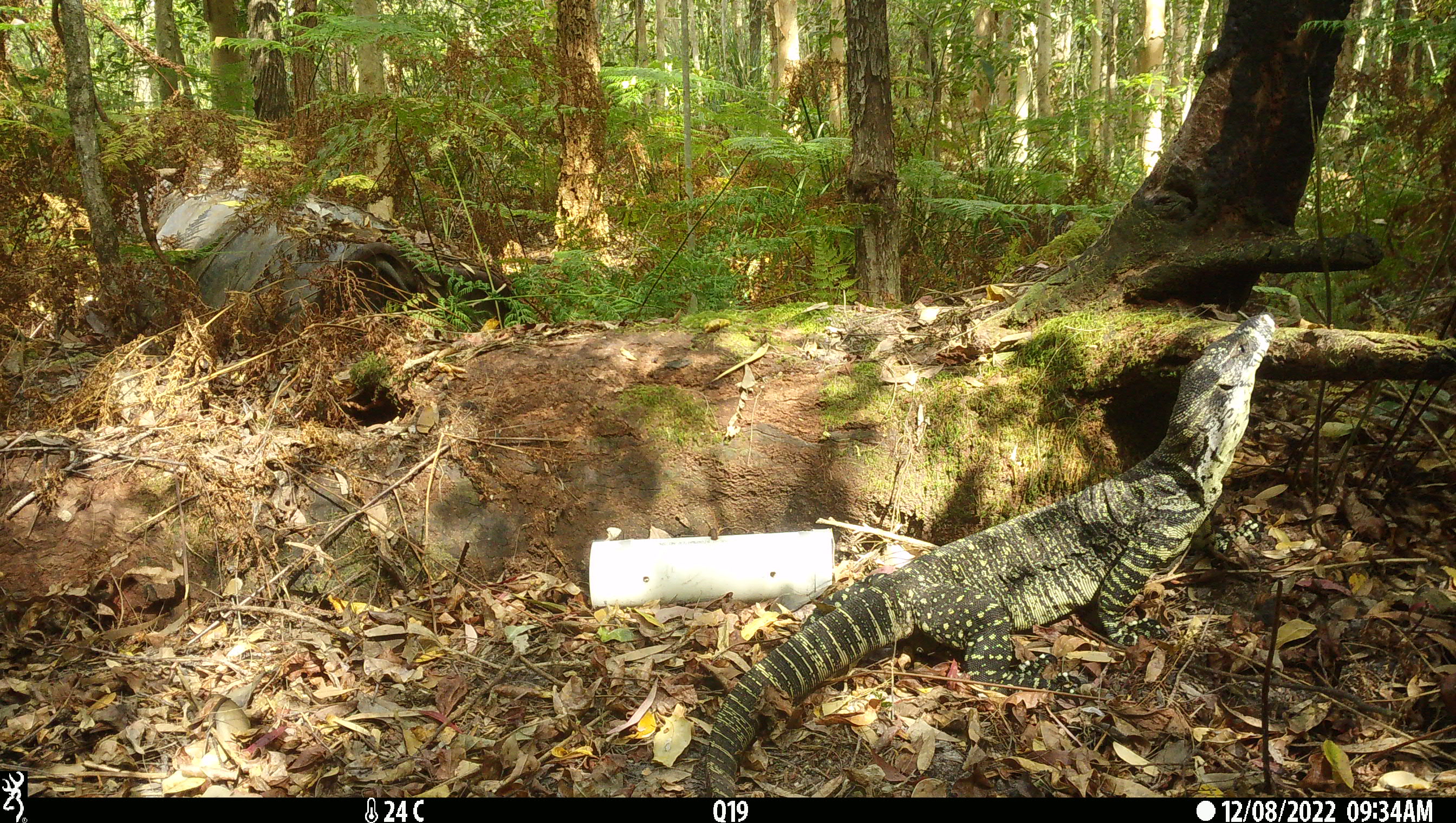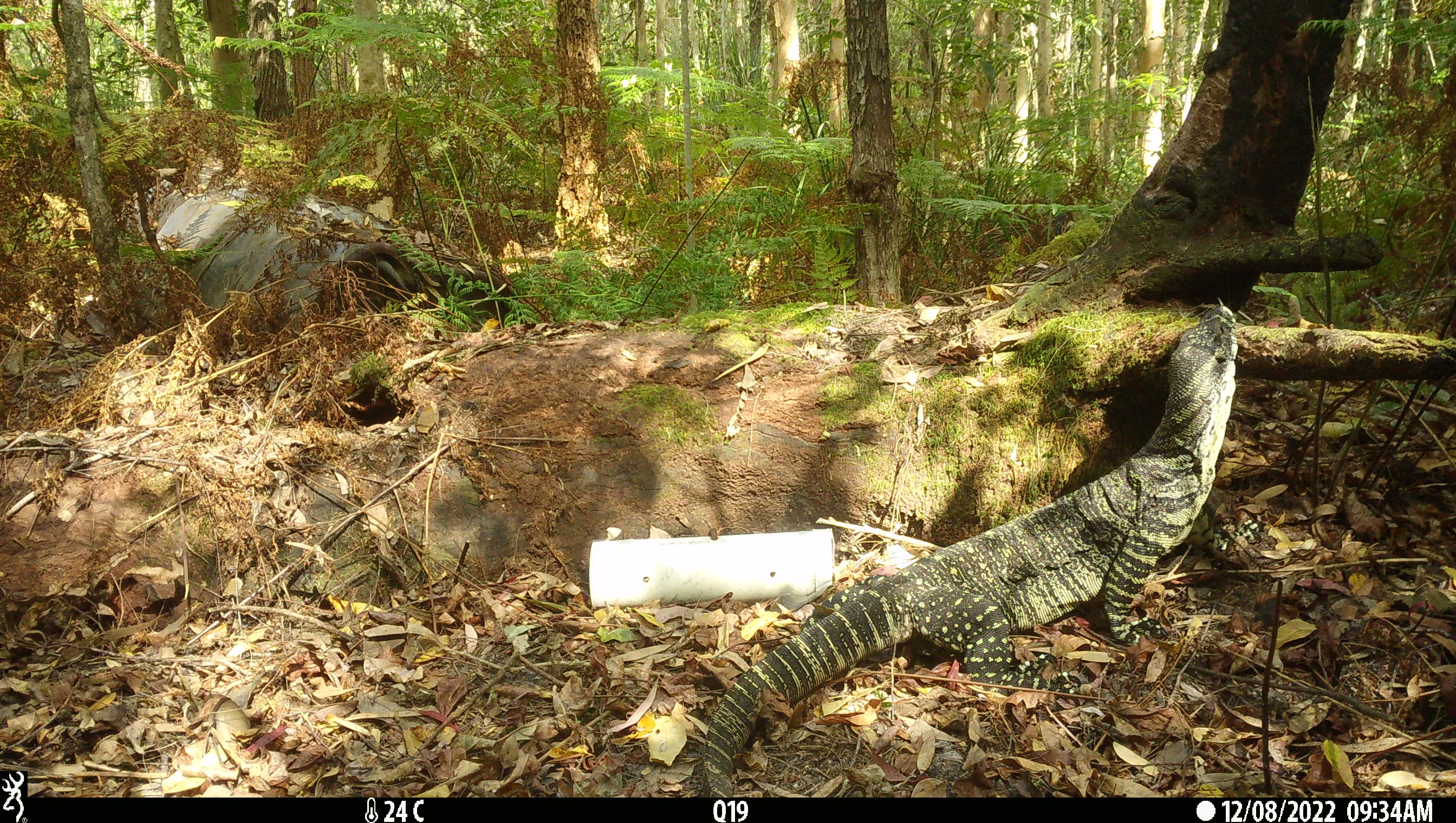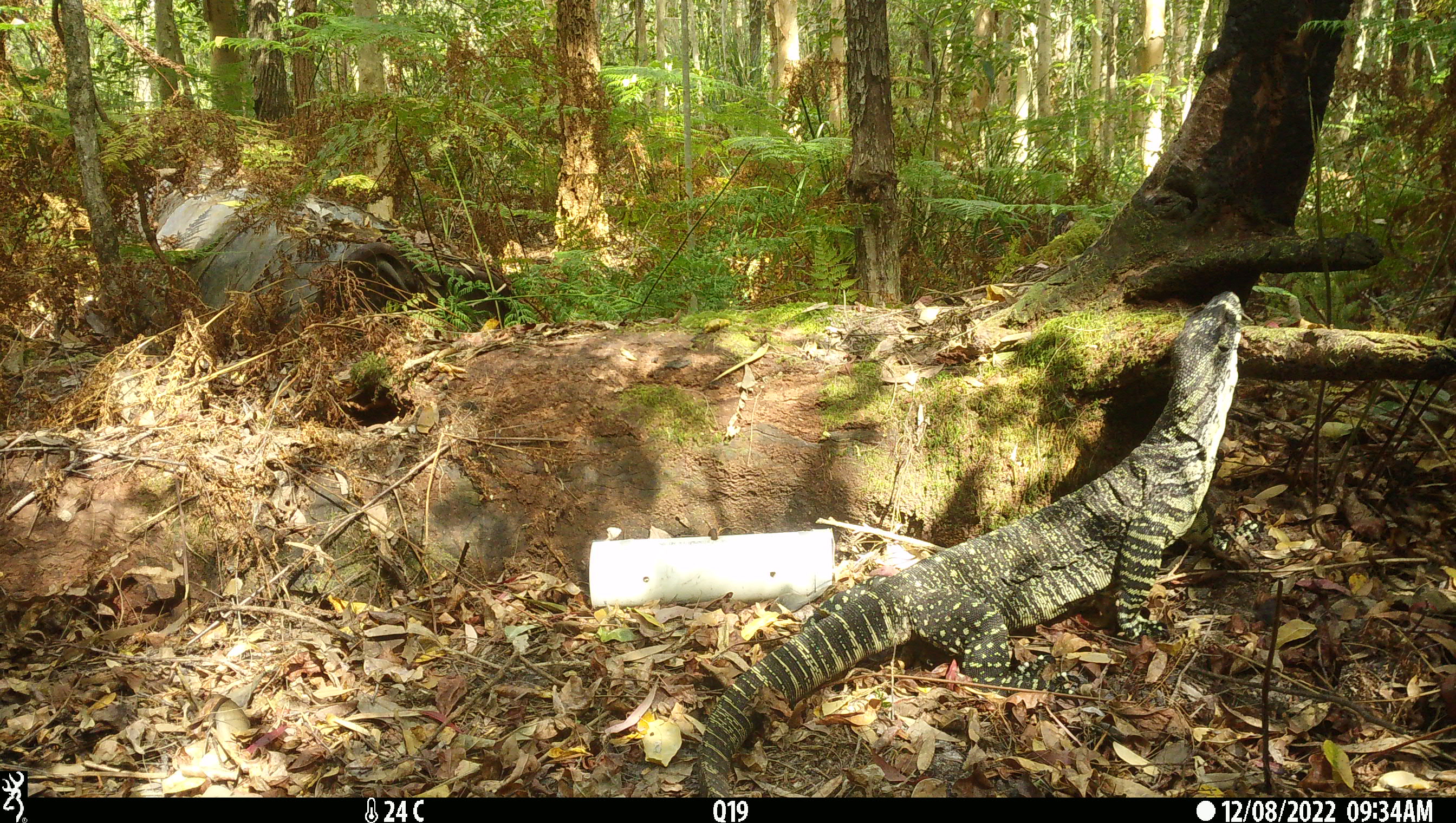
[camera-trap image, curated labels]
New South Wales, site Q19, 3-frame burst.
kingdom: Animalia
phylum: Chordata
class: Reptilia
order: Squamata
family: Varanidae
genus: Varanus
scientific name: Varanus varius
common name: lace monitor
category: goanna